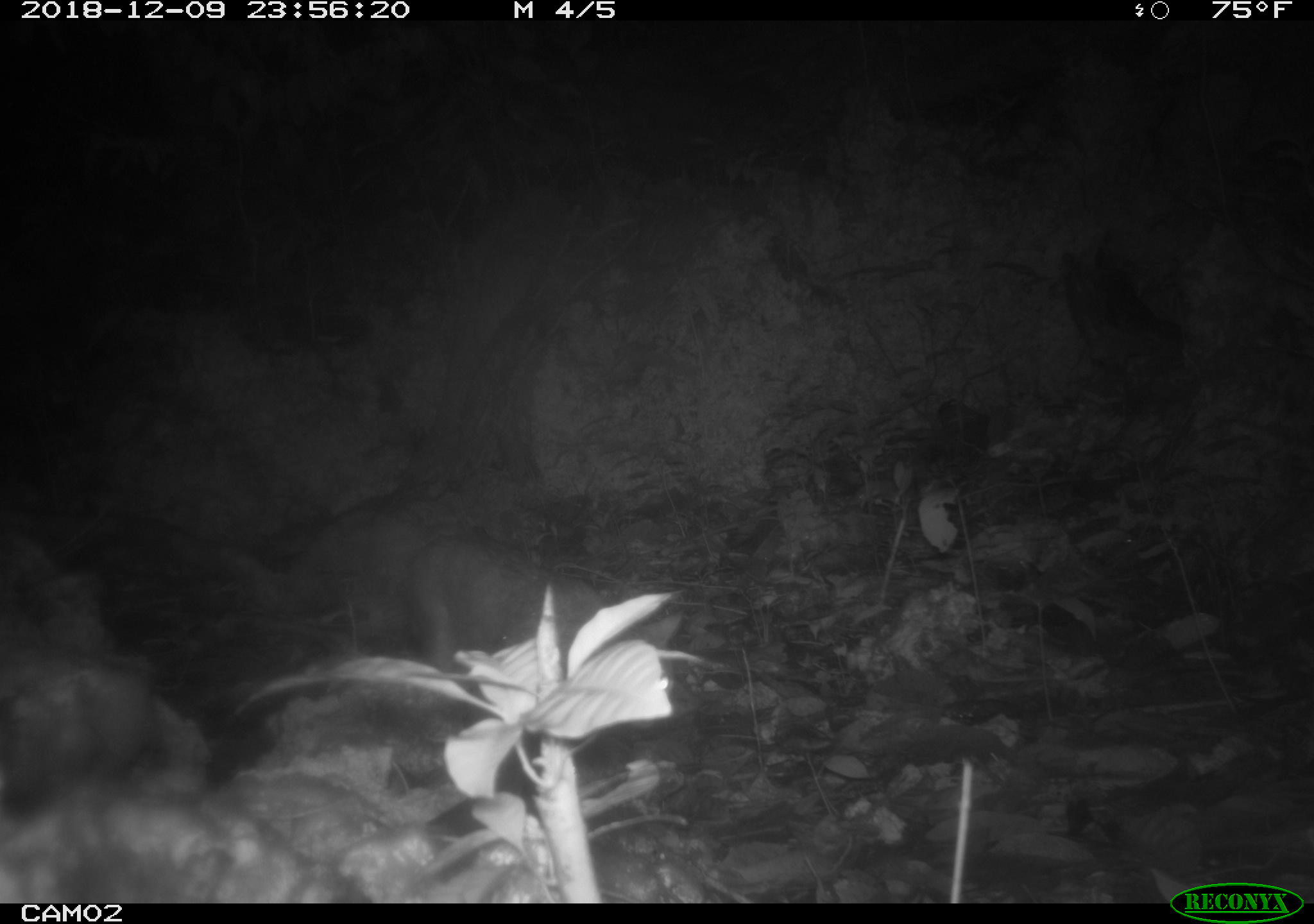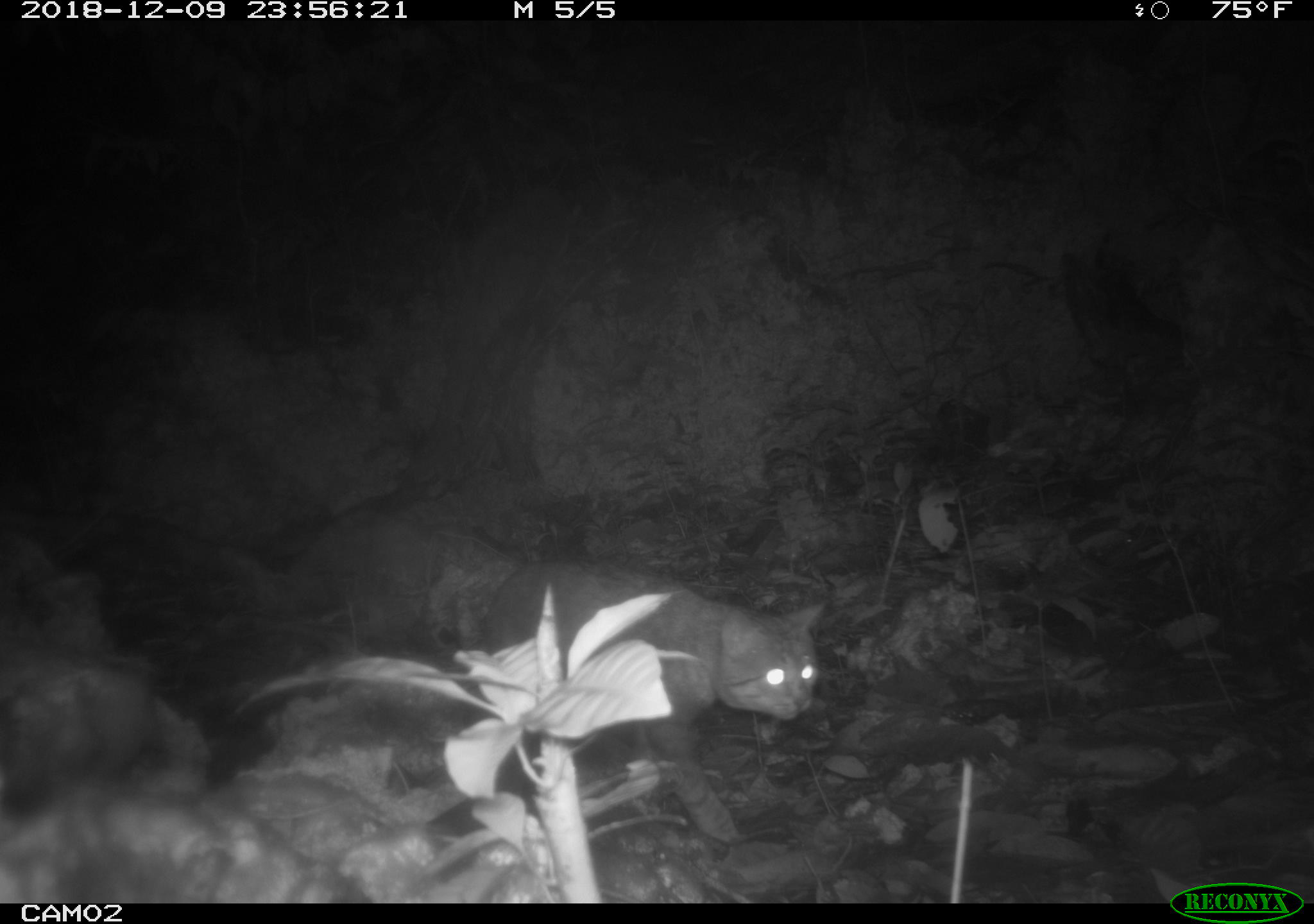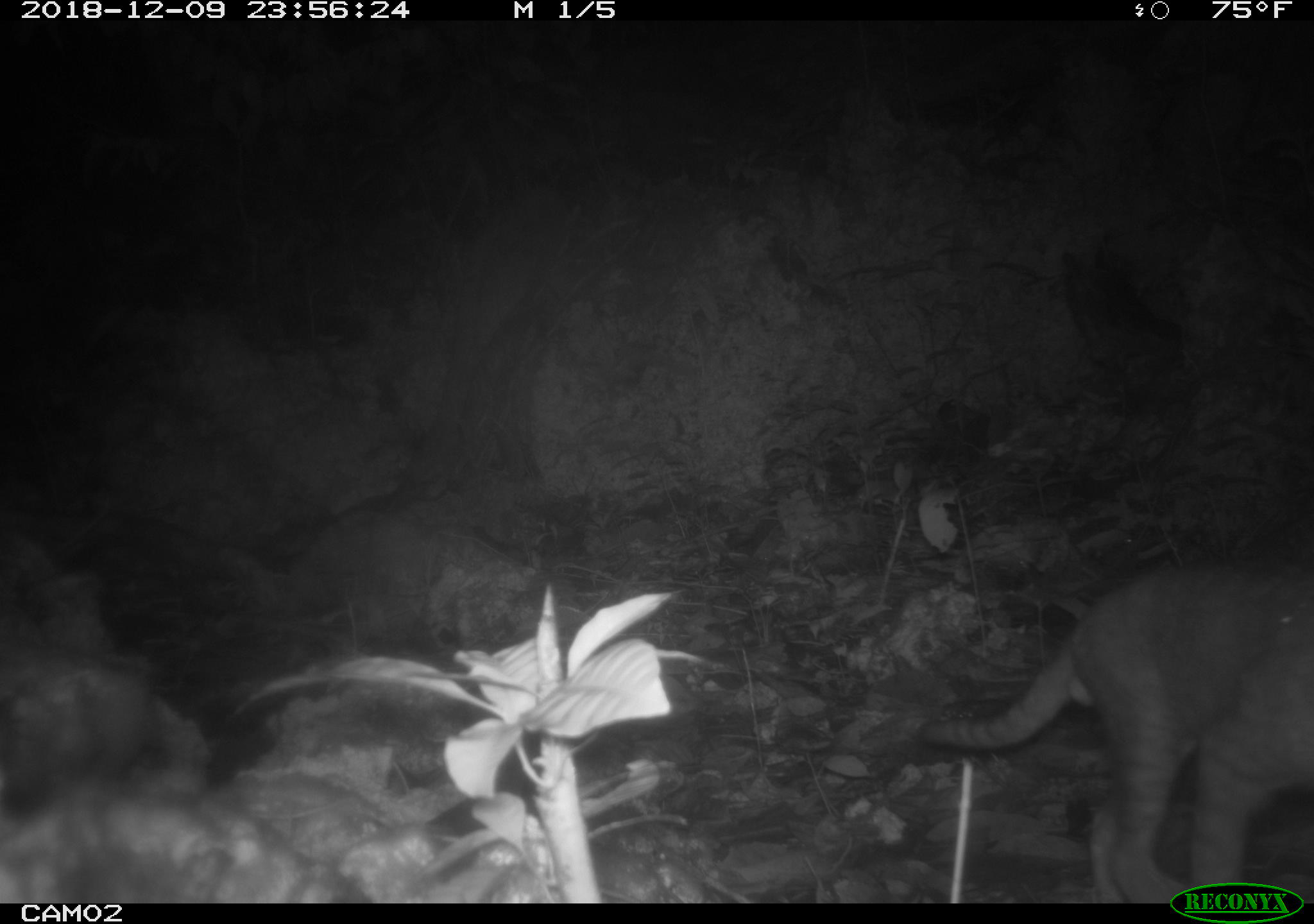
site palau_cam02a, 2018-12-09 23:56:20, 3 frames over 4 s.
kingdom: Animalia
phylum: Chordata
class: Mammalia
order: Rodentia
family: Muridae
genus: Rattus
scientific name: Rattus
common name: rat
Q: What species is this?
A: Rat (Rattus).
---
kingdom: Animalia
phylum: Chordata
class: Mammalia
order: Carnivora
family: Felidae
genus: Felis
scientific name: Felis catus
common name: cat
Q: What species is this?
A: Cat (Felis catus).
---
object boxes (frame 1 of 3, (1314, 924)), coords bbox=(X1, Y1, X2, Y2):
rat: bbox=(402, 531, 643, 687)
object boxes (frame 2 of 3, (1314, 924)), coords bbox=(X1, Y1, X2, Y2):
cat: bbox=(466, 553, 823, 850)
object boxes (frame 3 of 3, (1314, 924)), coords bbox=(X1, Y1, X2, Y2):
cat: bbox=(900, 560, 1314, 884)